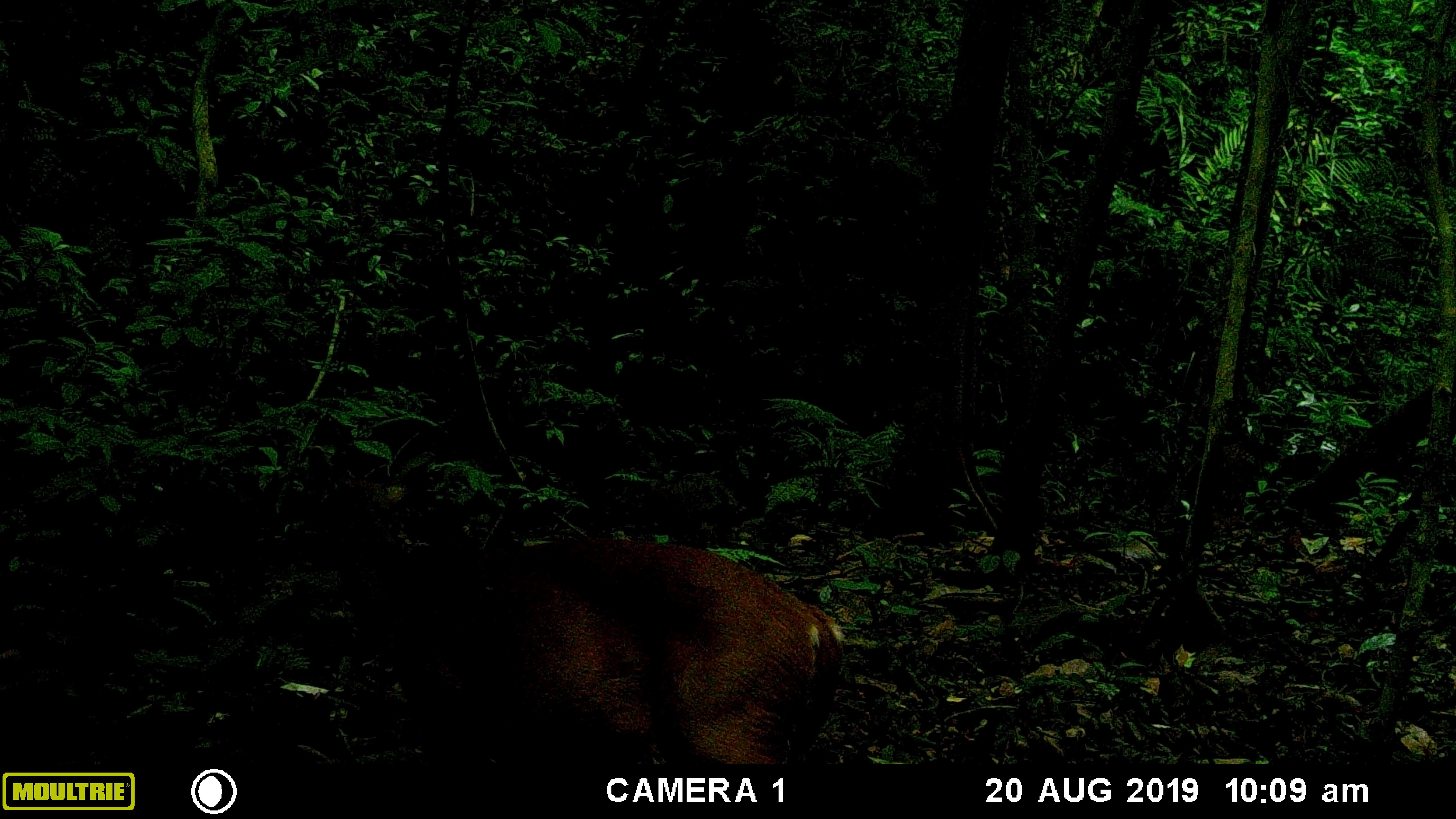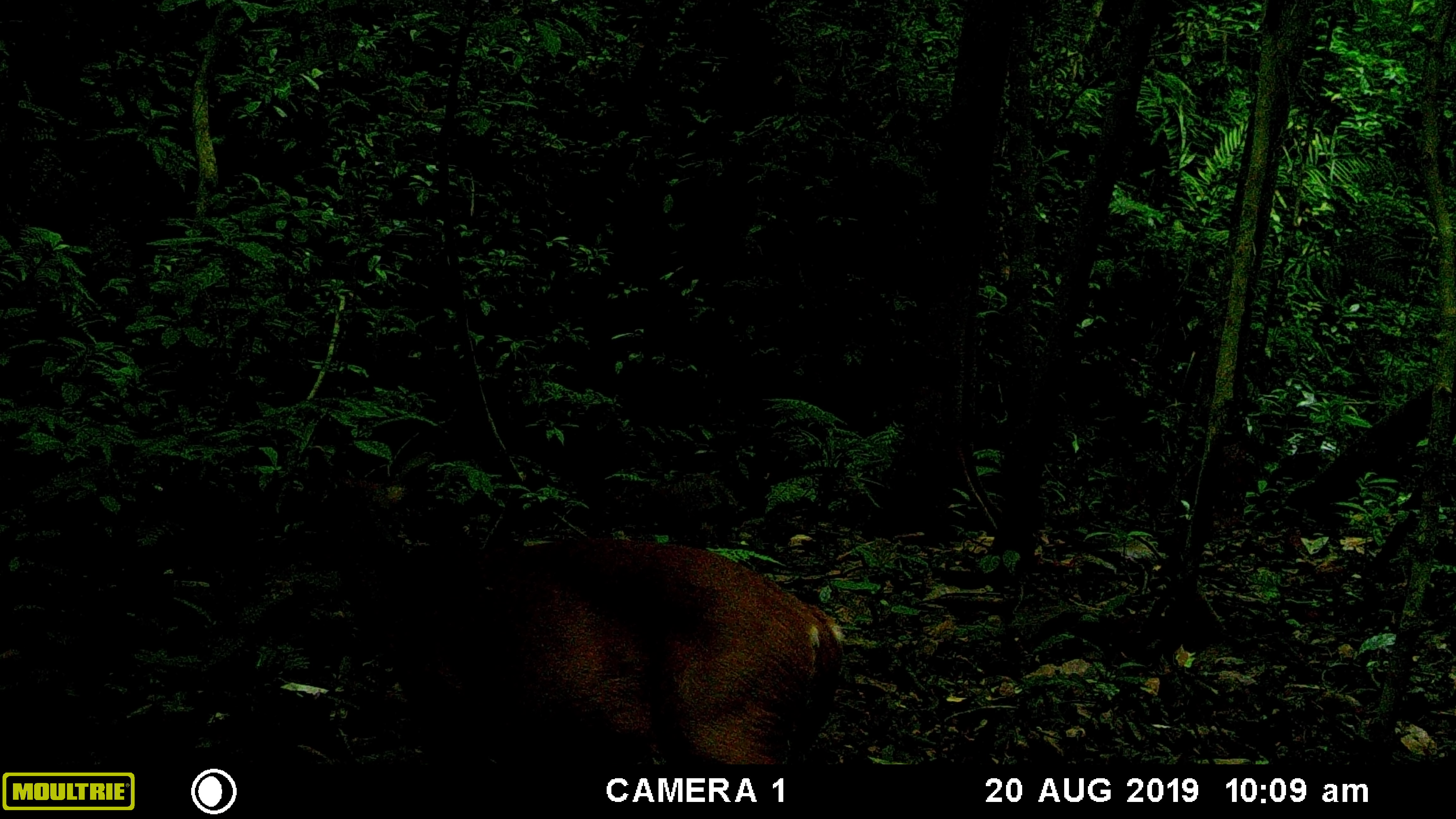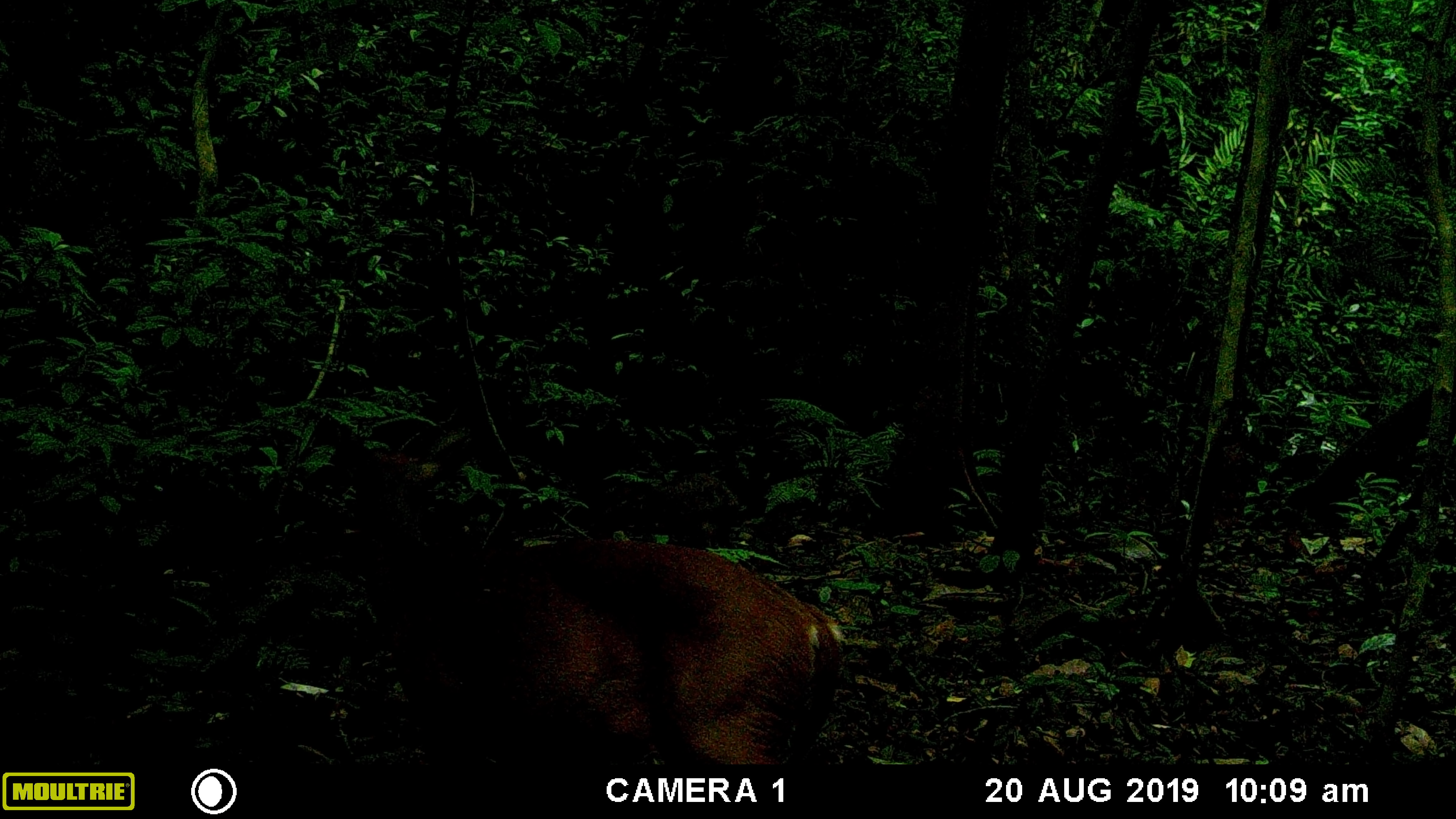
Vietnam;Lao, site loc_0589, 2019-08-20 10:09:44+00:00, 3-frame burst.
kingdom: Animalia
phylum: Chordata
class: Mammalia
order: Artiodactyla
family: Cervidae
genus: Muntiacus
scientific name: Muntiacus muntjak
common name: red muntjac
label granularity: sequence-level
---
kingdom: Animalia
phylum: Chordata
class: Mammalia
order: Artiodactyla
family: Suidae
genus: Sus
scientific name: Sus scrofa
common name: eurasian wild pig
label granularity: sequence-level